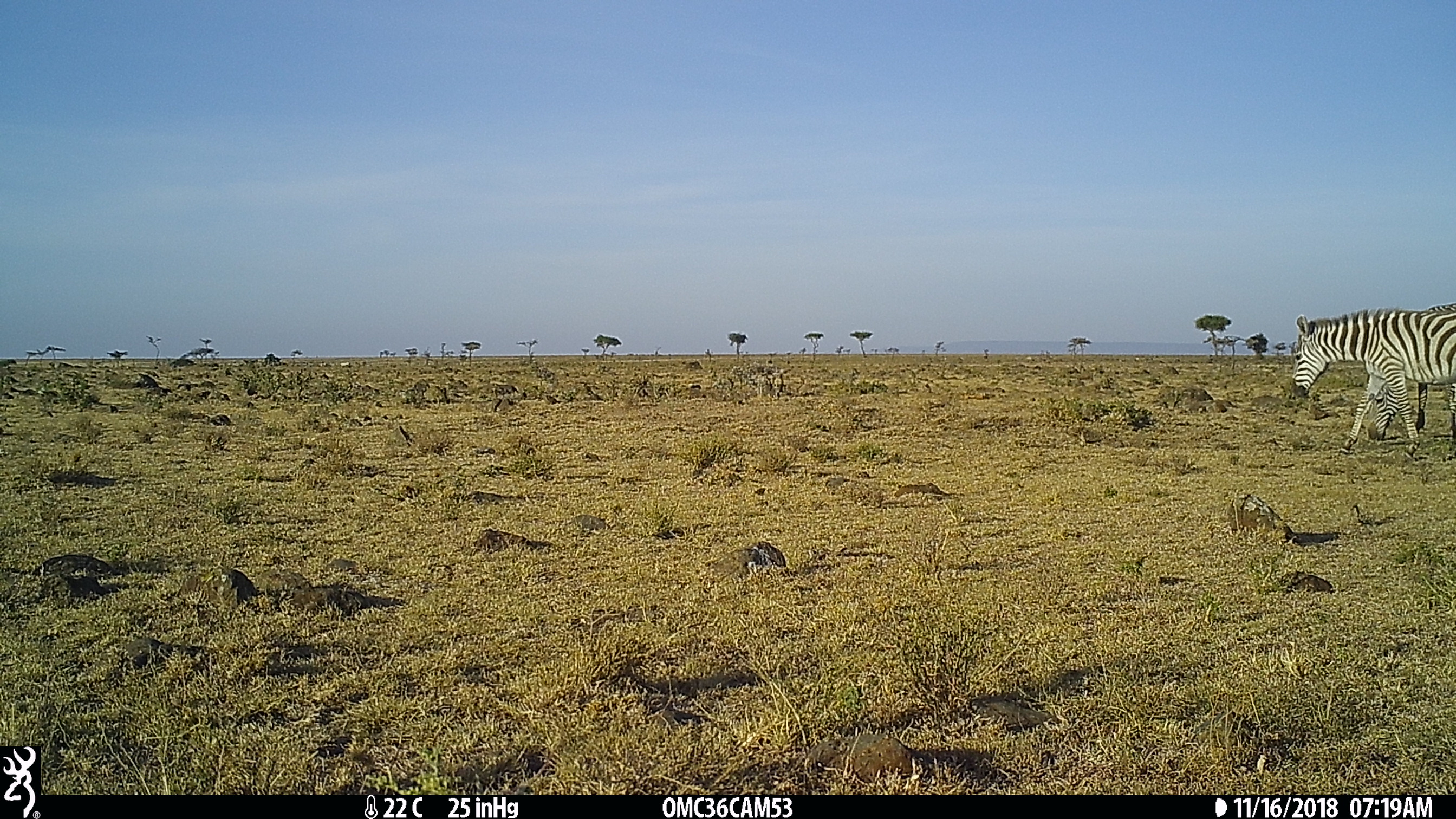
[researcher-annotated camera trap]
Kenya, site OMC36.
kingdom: Animalia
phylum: Chordata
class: Mammalia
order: Perissodactyla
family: Equidae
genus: Equus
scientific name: Equus quagga burchellii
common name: burchell's zebra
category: zebra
Zebra (burchell's zebra) (Equus quagga burchellii).